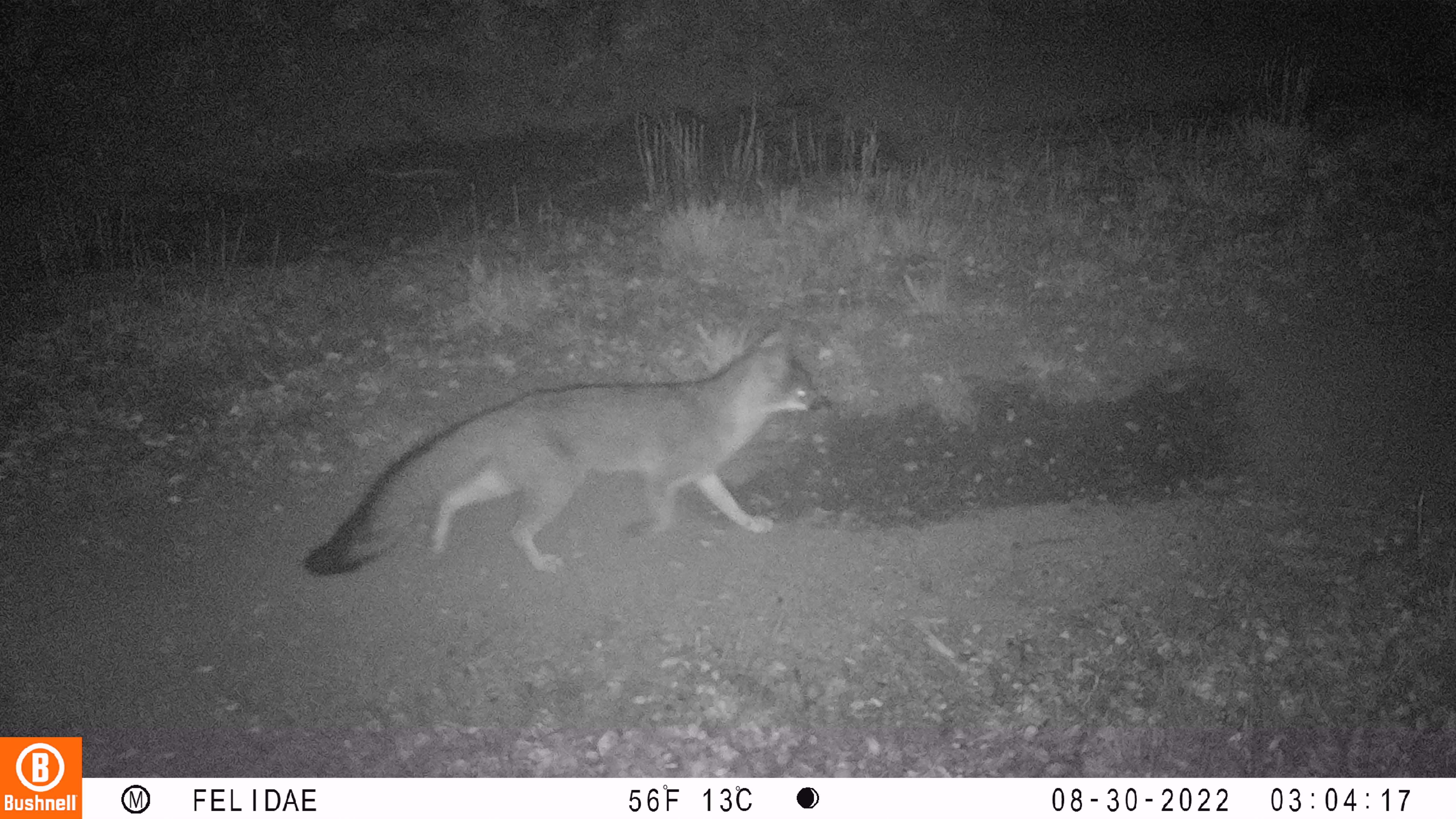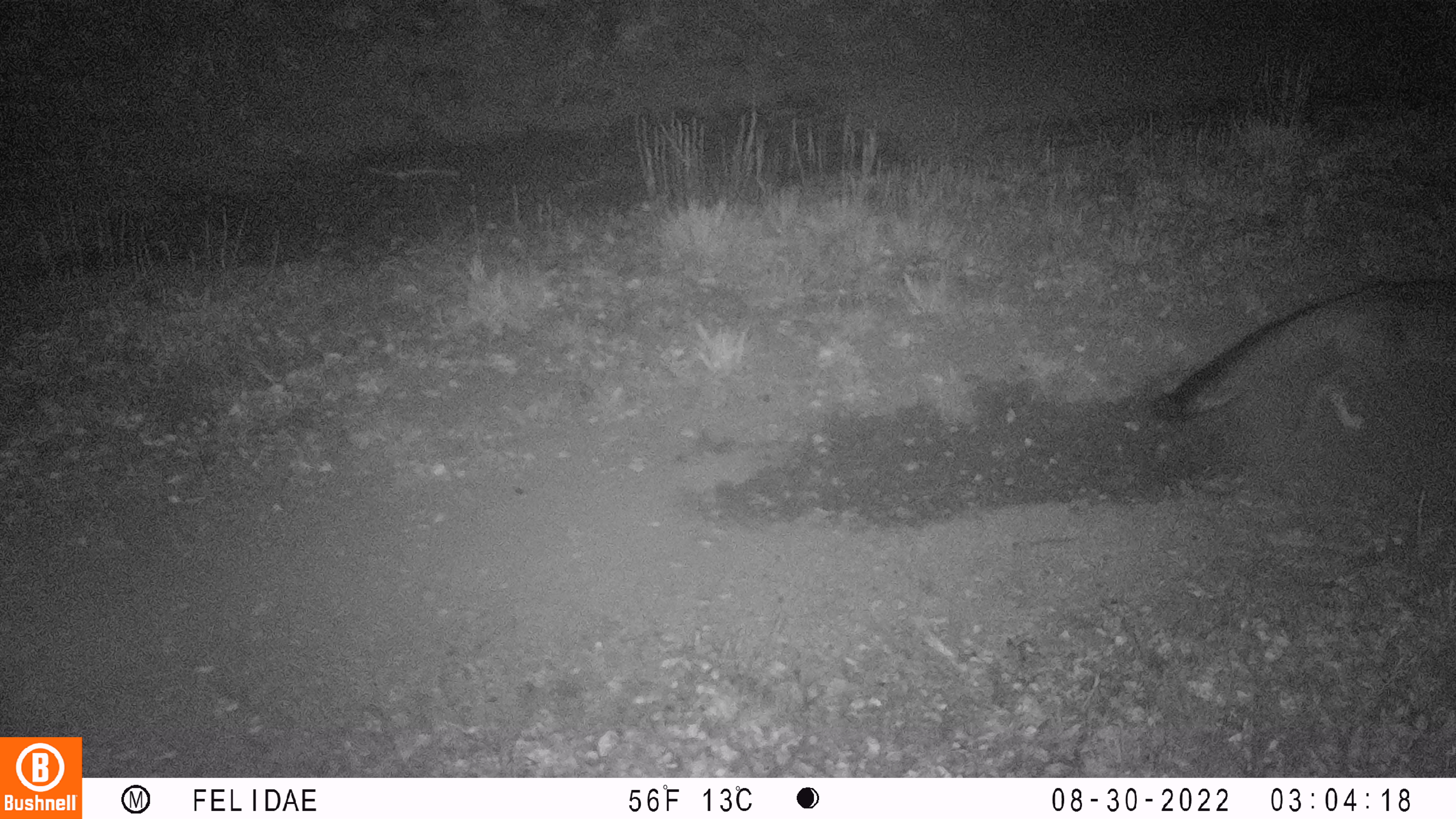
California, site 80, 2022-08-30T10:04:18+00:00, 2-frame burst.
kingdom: Animalia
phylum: Chordata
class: Mammalia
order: Carnivora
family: Canidae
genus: Urocyon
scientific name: Urocyon cinereoargenteus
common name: gray fox